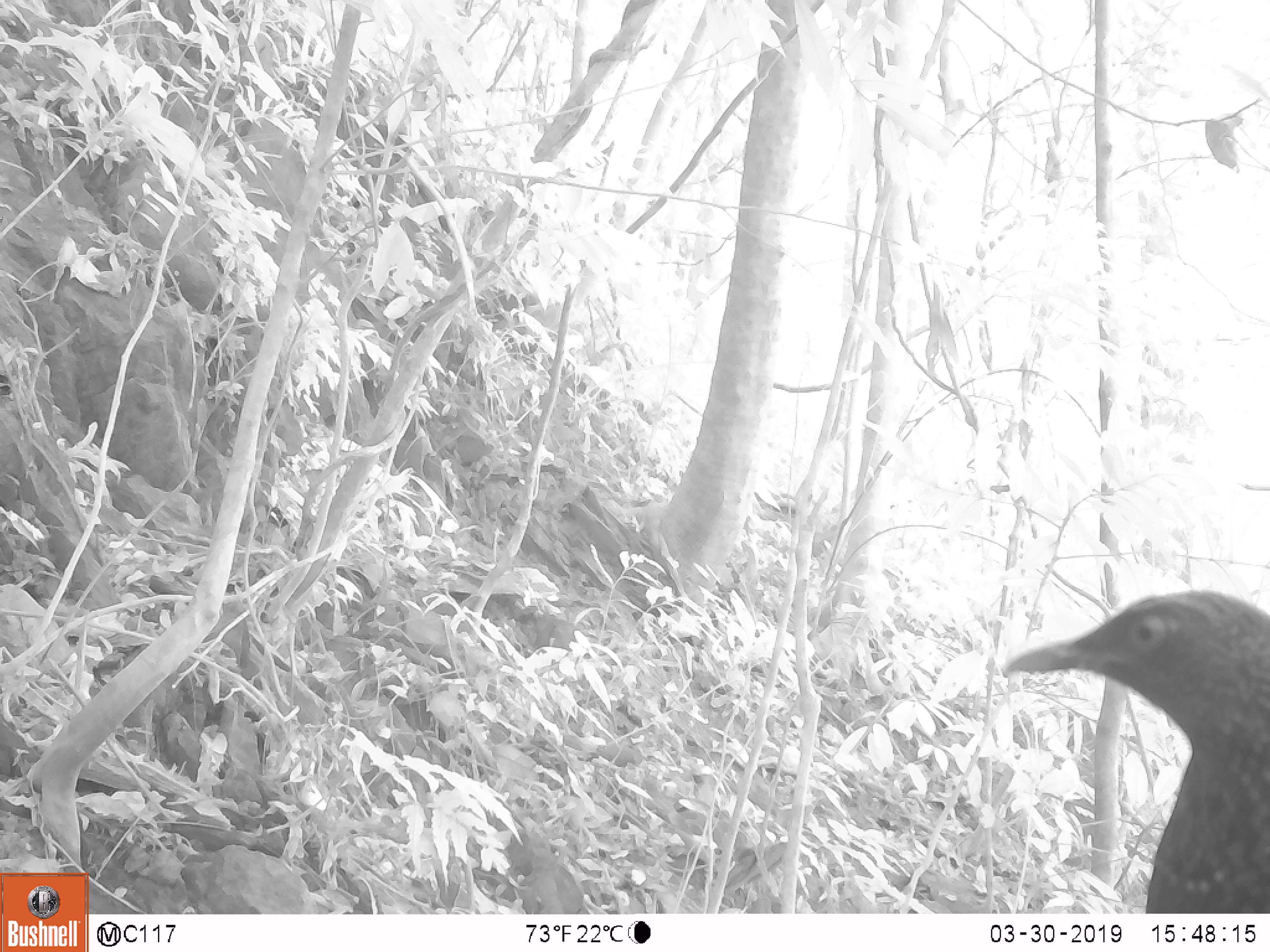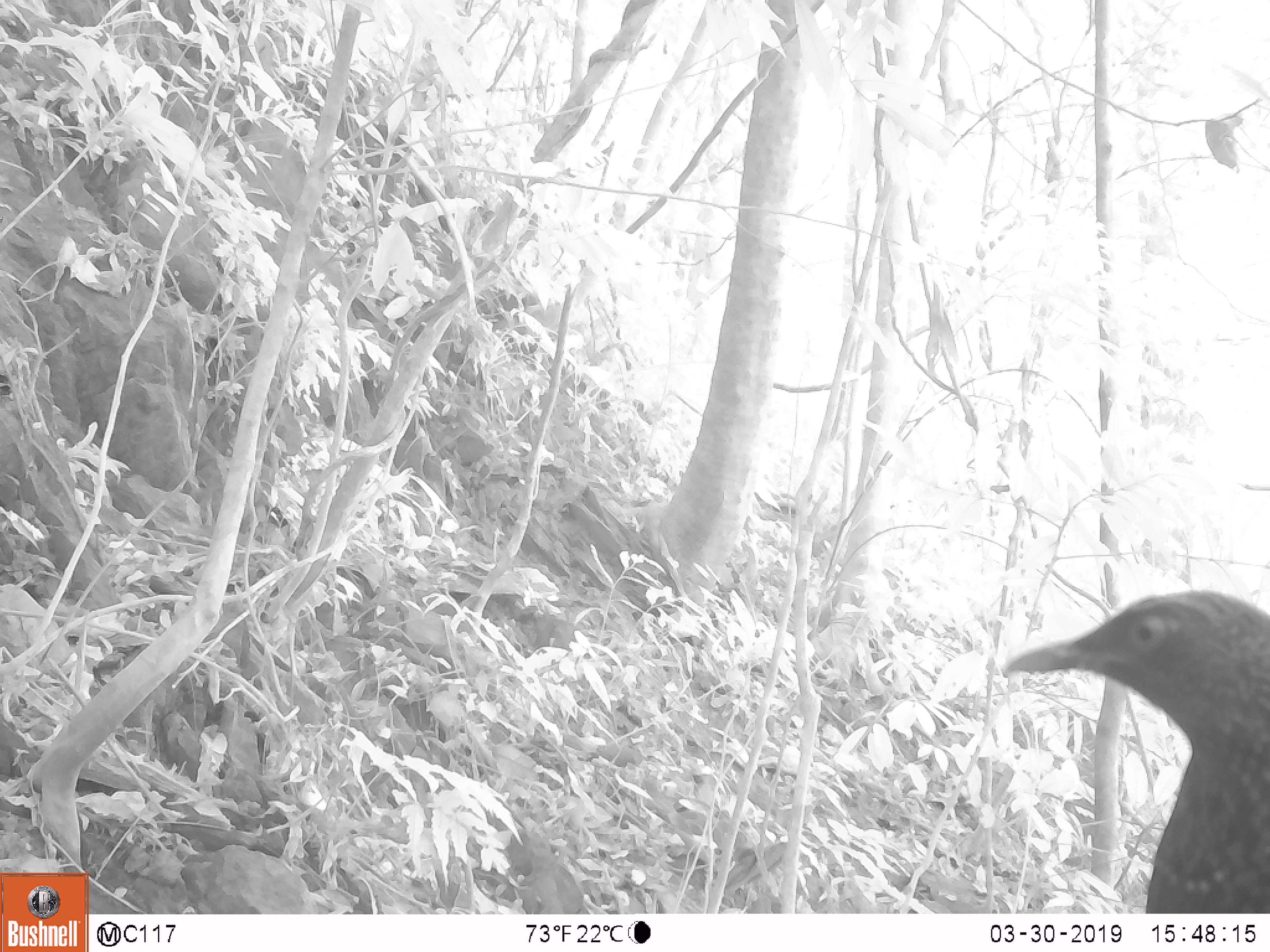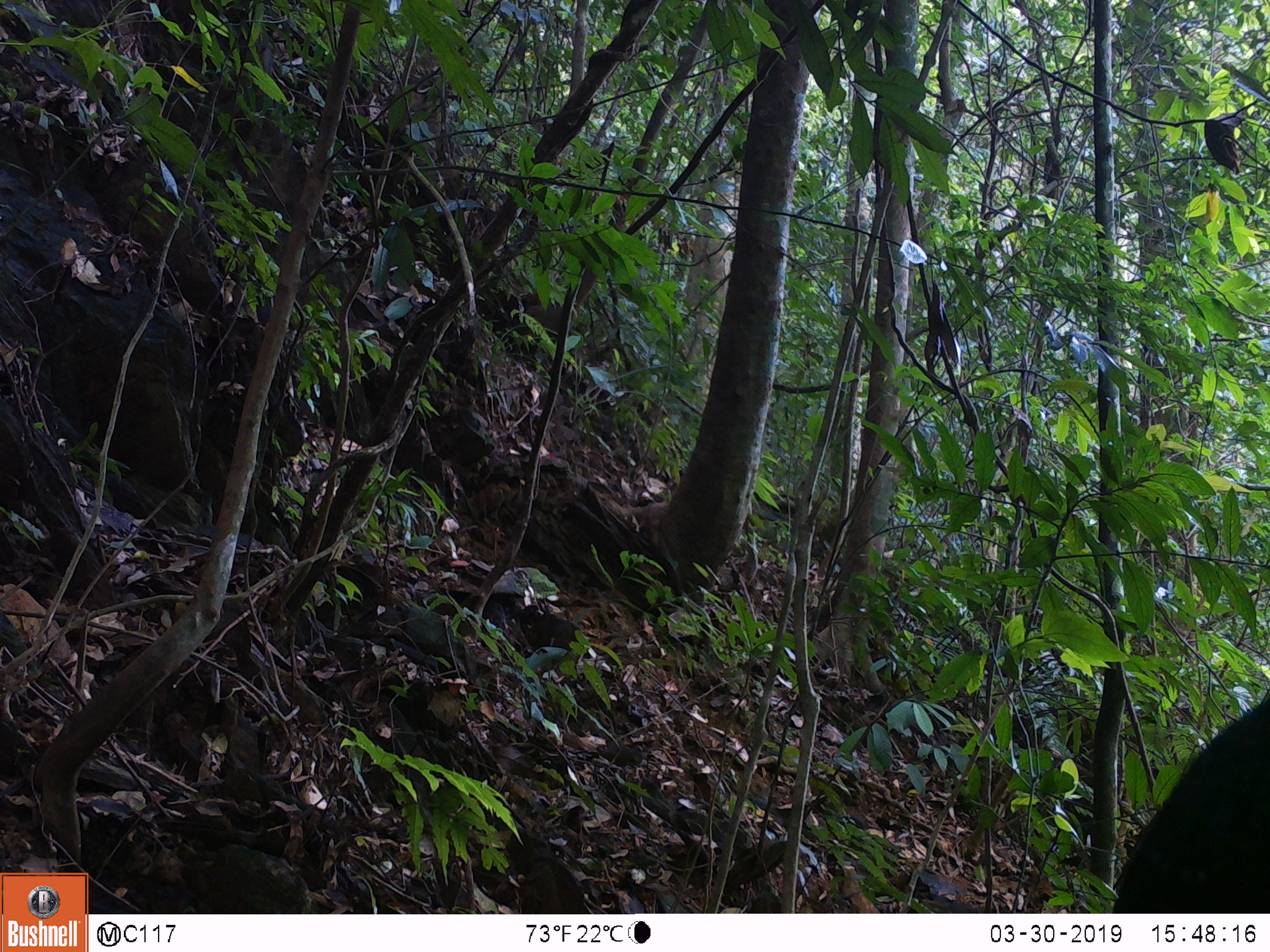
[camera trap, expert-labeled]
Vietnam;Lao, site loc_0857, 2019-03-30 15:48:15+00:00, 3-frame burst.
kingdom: Animalia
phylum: Chordata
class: Aves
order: Passeriformes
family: Muscicapidae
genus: Myophonus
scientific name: Myophonus caeruleus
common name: blue whistling thrush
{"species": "blue whistling thrush (Myophonus caeruleus)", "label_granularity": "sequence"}